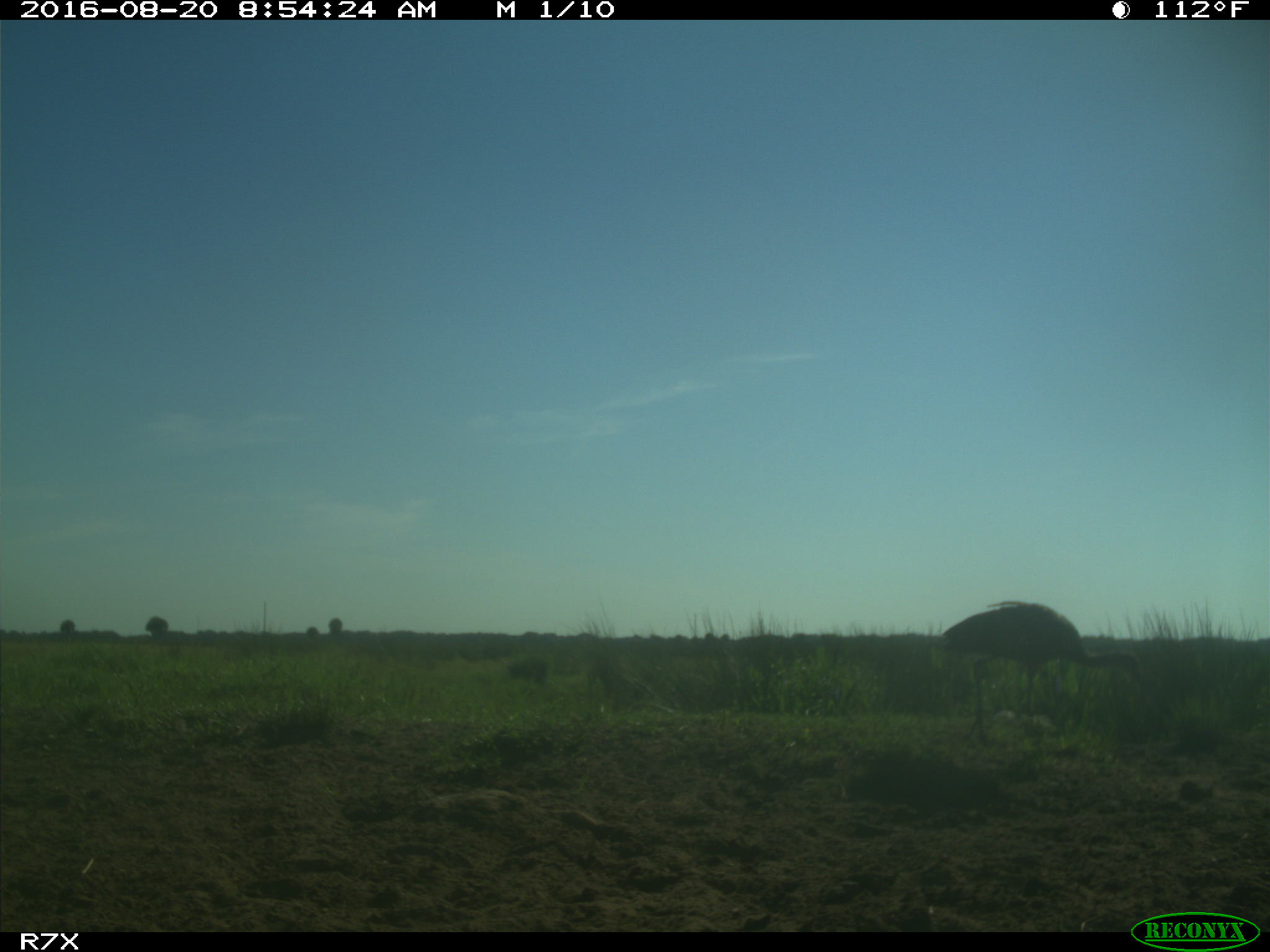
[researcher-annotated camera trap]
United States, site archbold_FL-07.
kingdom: Animalia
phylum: Chordata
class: Aves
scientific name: Aves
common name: birds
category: unidentified bird